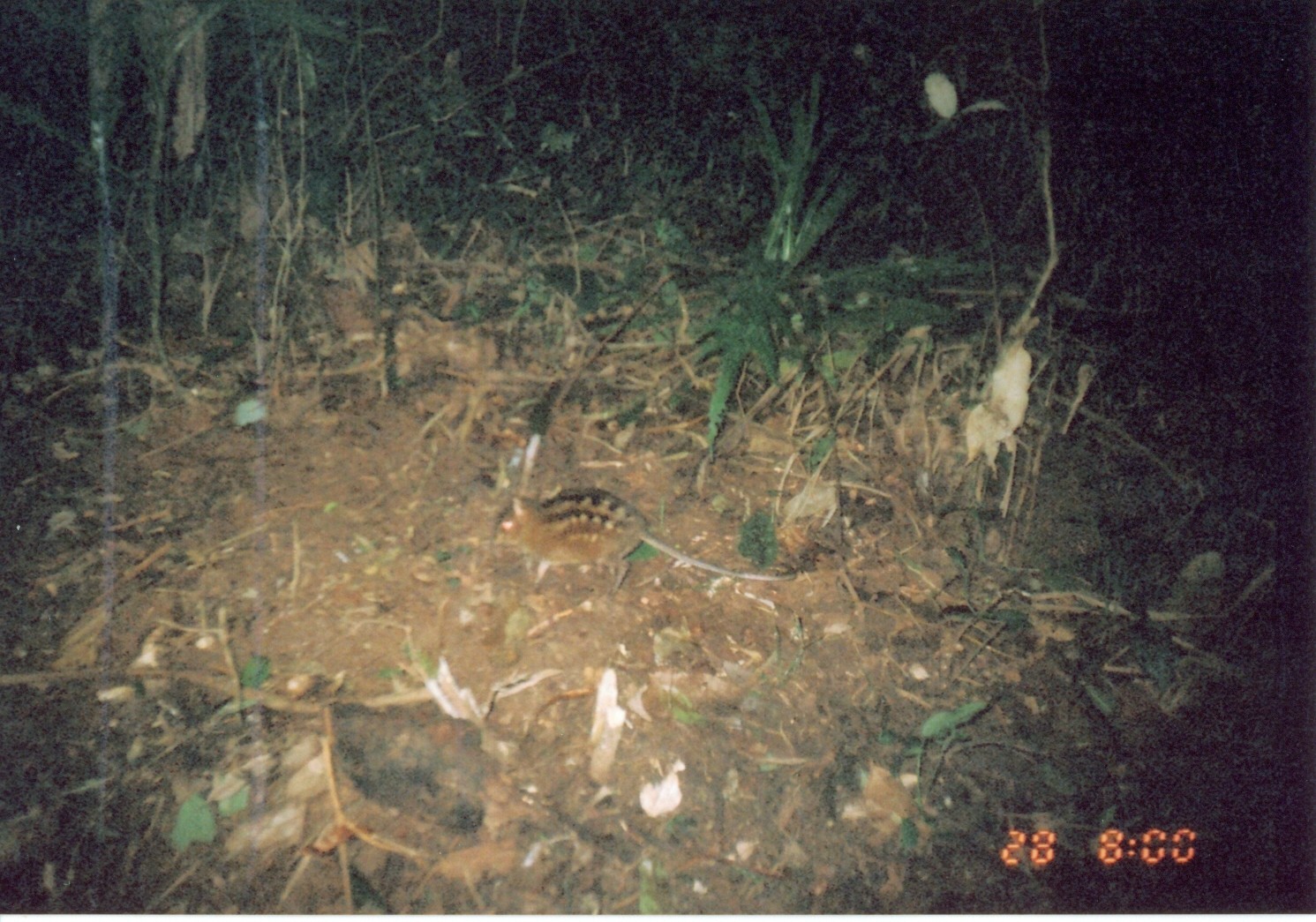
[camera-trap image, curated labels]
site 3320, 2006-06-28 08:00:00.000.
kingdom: Animalia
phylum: Chordata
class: Mammalia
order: Macroscelidea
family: Macroscelididae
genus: Rhynchocyon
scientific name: Rhynchocyon cirnei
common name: checkered sengi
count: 1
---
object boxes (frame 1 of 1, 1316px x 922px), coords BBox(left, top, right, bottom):
rhynchocyon cirnei: BBox(492, 484, 802, 598)